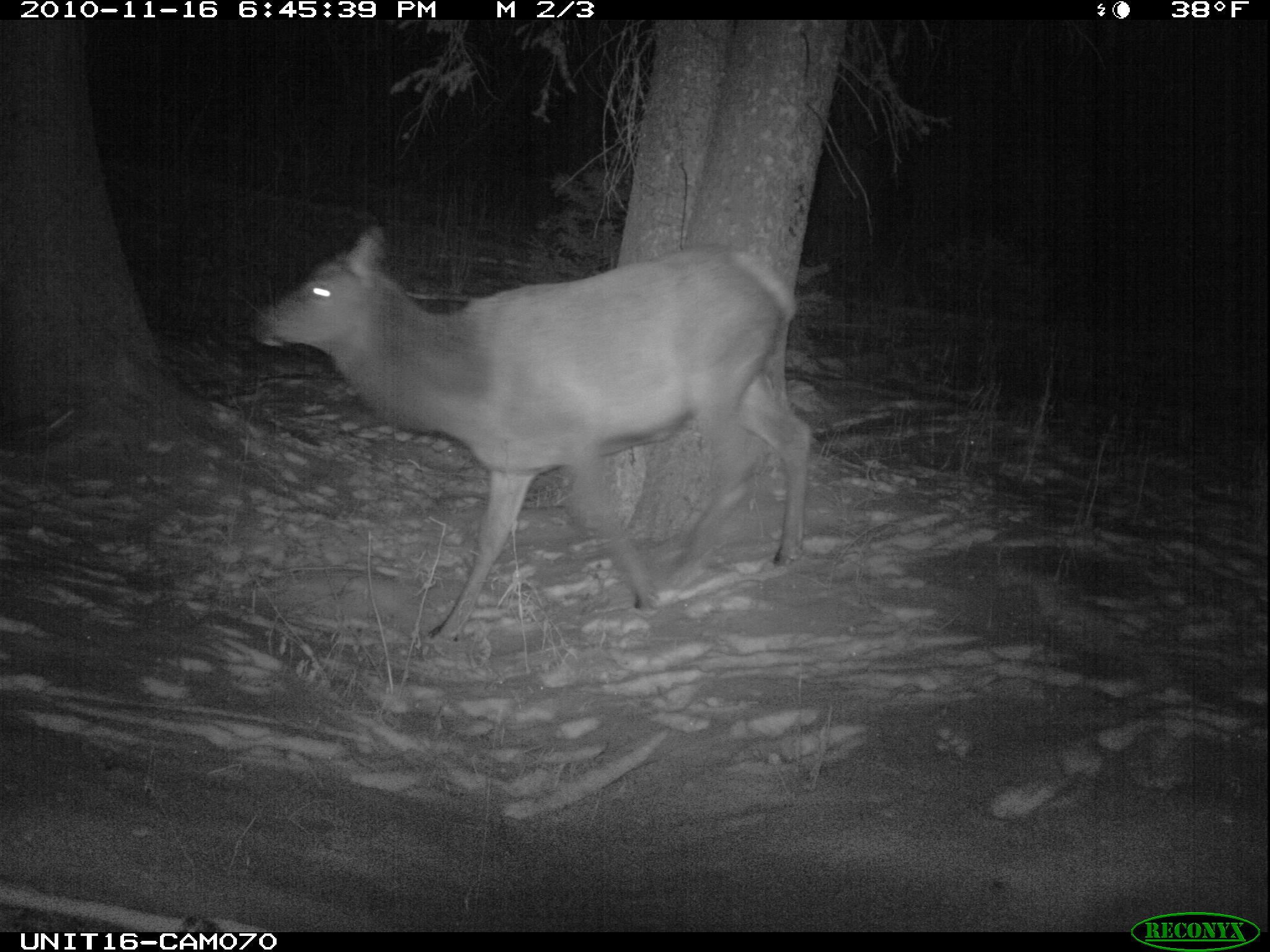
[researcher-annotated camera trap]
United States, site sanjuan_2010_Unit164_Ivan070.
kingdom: Animalia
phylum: Chordata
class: Mammalia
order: Artiodactyla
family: Cervidae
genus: Cervus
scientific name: Cervus elaphus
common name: red deer